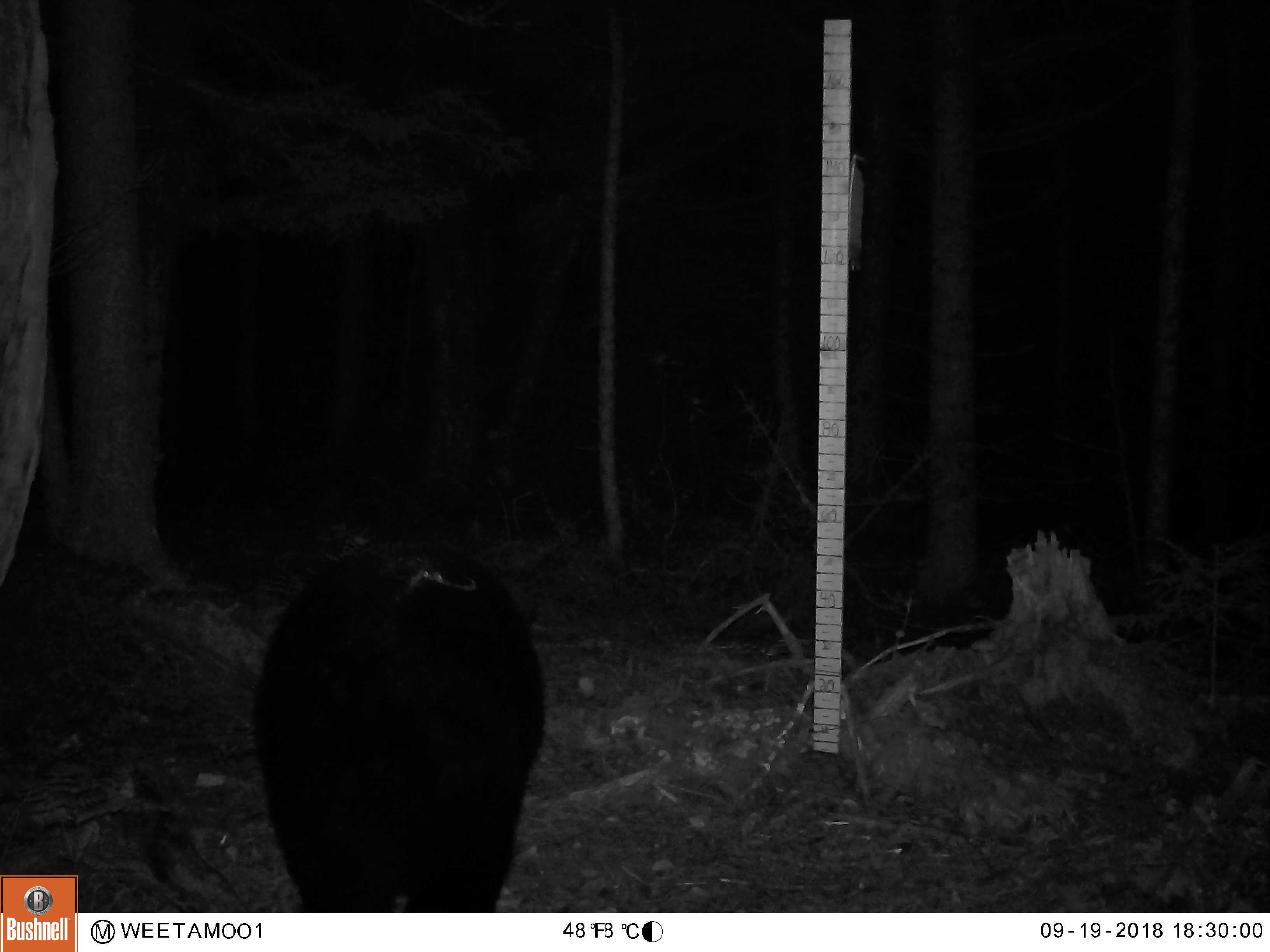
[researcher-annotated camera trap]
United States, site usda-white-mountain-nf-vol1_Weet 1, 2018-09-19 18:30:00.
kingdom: Animalia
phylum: Chordata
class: Mammalia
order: Carnivora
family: Ursidae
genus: Ursus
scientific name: Ursus americanus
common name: black bear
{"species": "black bear (Ursus americanus)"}